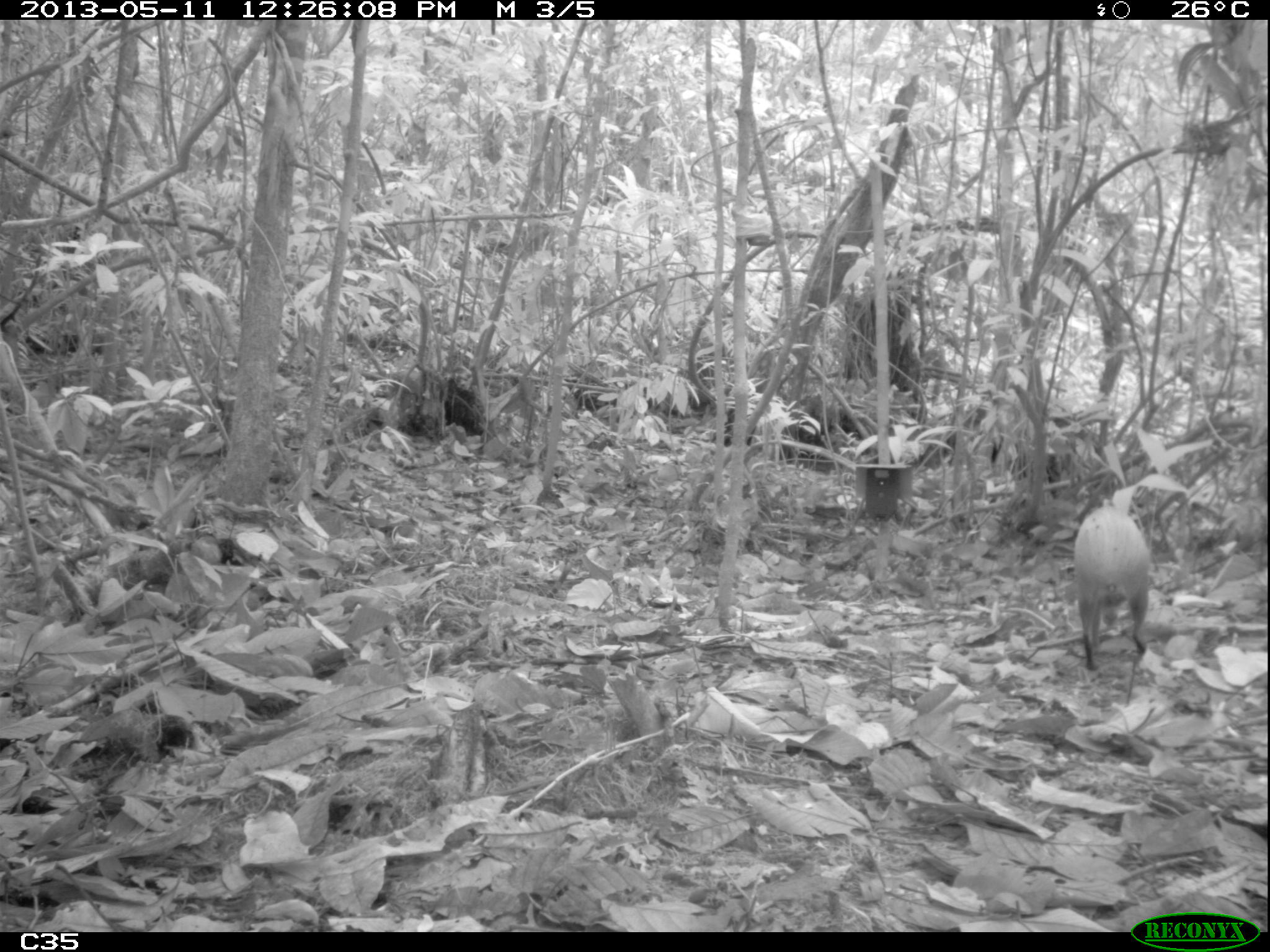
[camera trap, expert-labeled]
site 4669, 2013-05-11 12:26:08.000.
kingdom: Animalia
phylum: Chordata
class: Mammalia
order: Rodentia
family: Dasyproctidae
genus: Dasyprocta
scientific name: Dasyprocta leporina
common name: red-rumped agouti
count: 1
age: adult